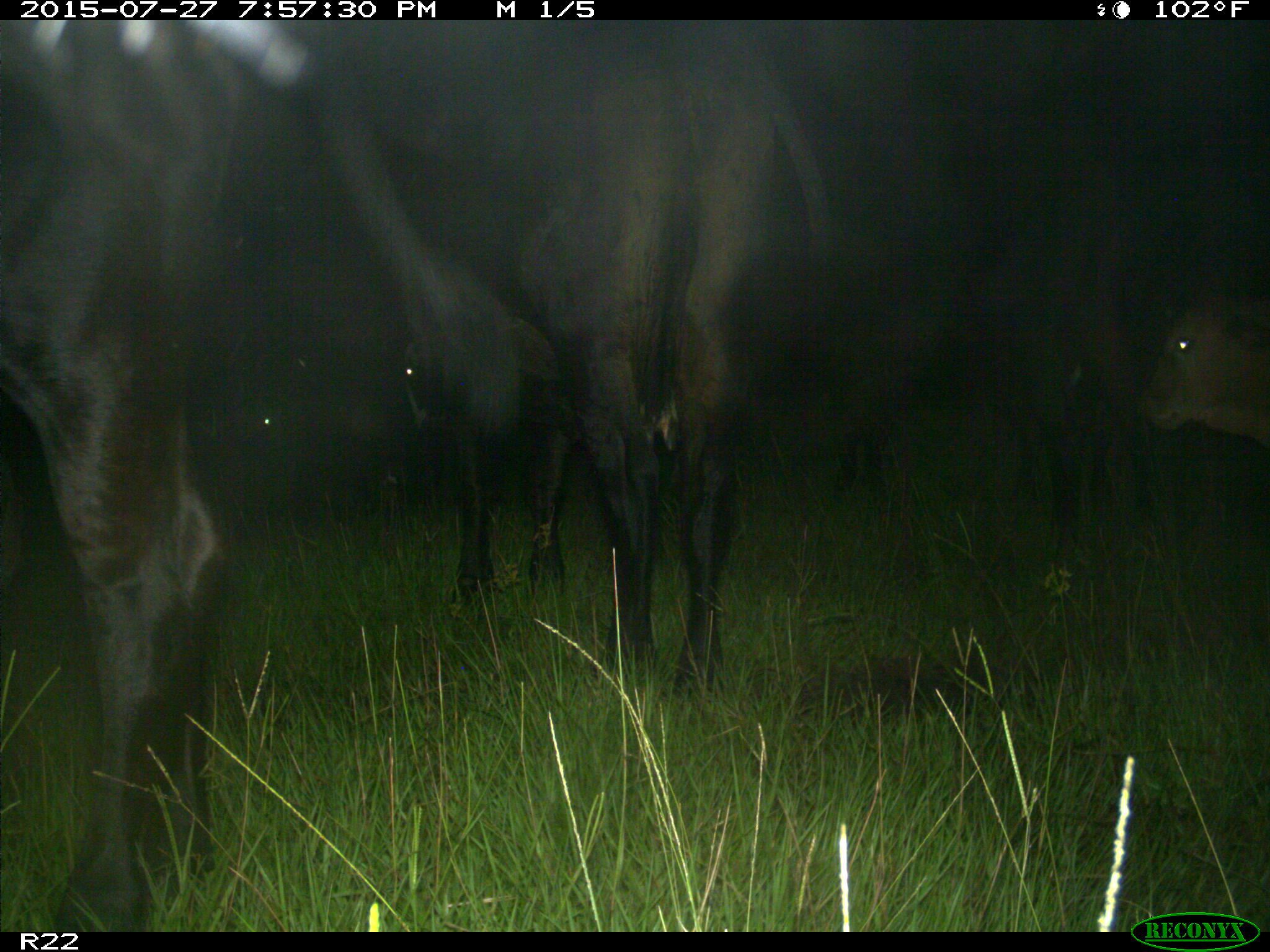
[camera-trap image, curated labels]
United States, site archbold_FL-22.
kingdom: Animalia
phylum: Chordata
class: Mammalia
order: Artiodactyla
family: Bovidae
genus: Bos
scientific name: Bos taurus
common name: domestic cow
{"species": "Bos taurus (domestic cow)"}